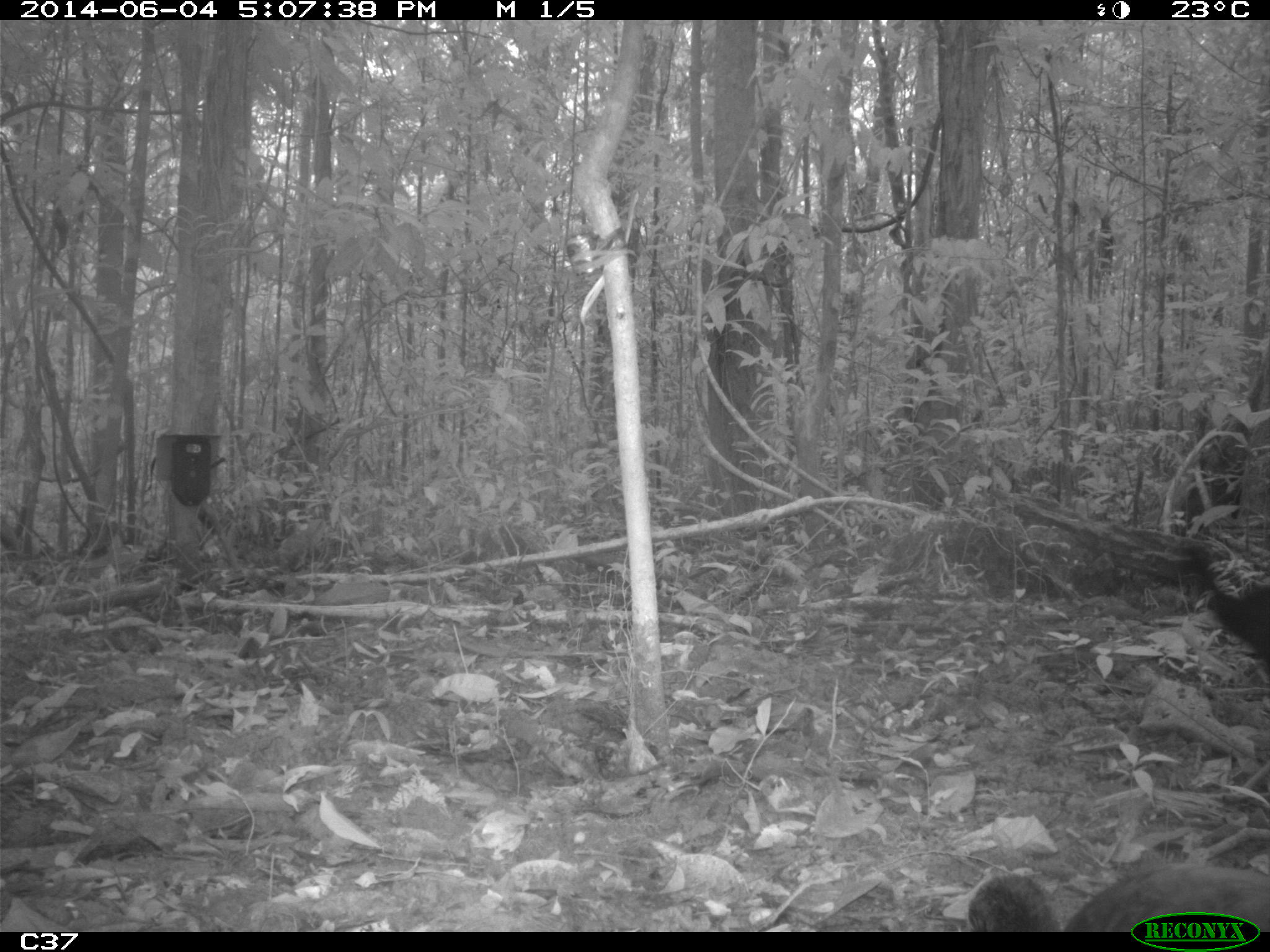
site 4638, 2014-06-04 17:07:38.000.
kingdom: Animalia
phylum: Chordata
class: Aves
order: Gruiformes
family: Psophiidae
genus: Psophia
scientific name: Psophia crepitans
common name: gray-winged trumpeter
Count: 4.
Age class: adult.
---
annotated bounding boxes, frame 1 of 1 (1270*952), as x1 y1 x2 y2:
psophia crepitans: 956 856 1270 927; 1174 526 1270 674